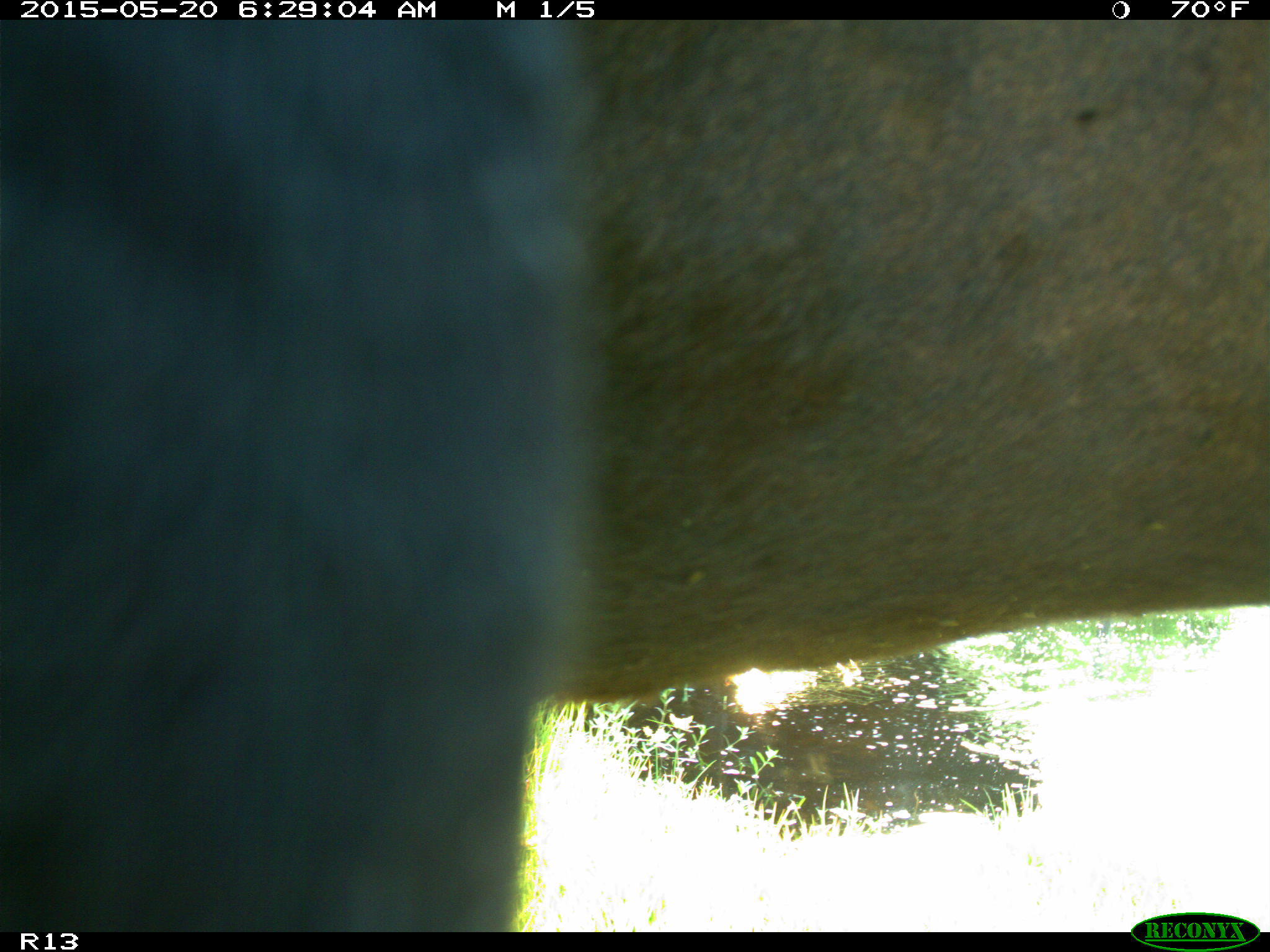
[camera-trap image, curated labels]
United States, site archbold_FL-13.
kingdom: Animalia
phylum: Chordata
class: Mammalia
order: Artiodactyla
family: Bovidae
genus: Bos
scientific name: Bos taurus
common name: domestic cow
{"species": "Bos taurus (domestic cow)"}